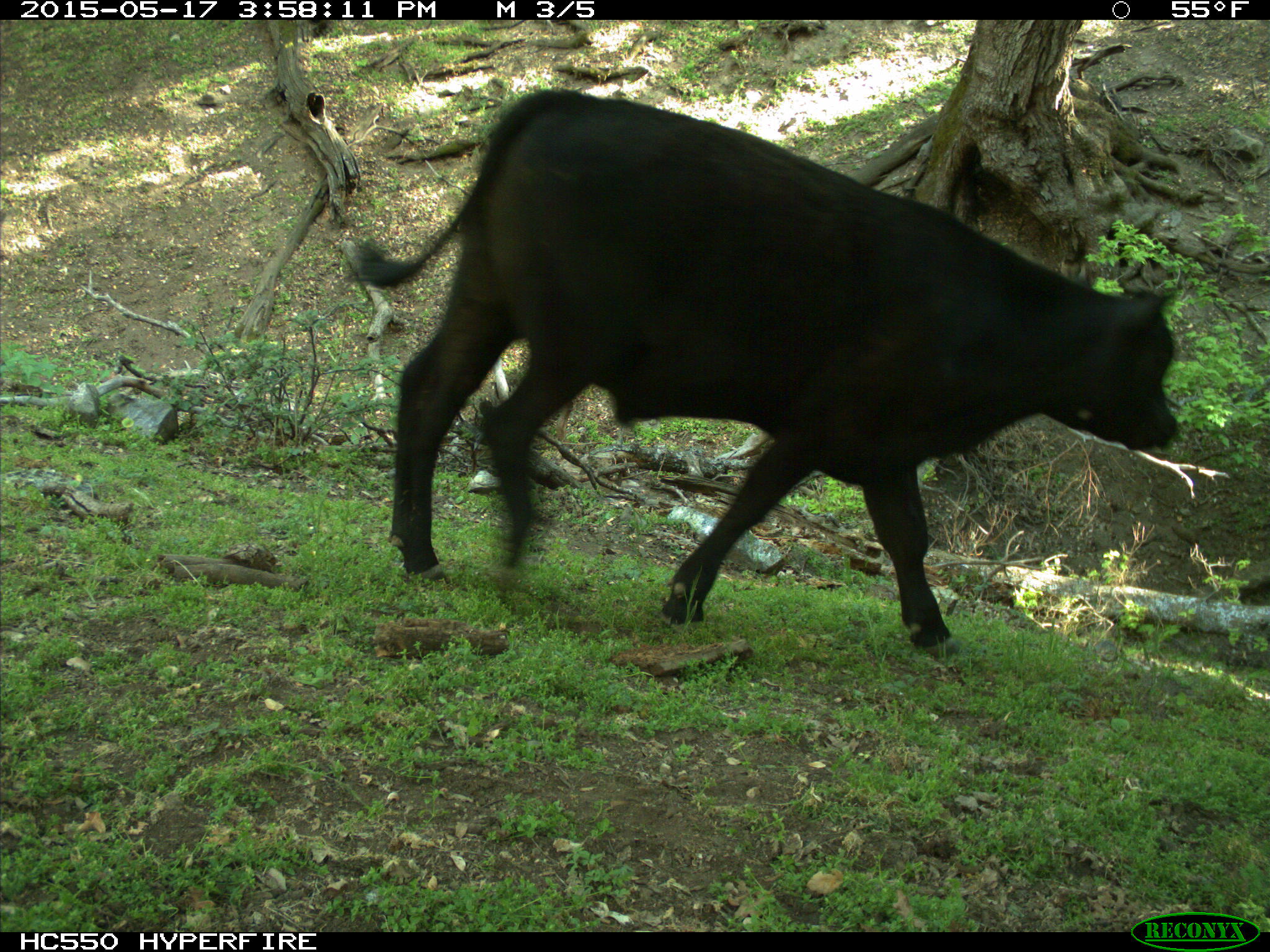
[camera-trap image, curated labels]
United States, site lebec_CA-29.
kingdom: Animalia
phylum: Chordata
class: Mammalia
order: Artiodactyla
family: Bovidae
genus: Bos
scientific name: Bos taurus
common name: domestic cow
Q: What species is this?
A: Bos taurus (domestic cow).